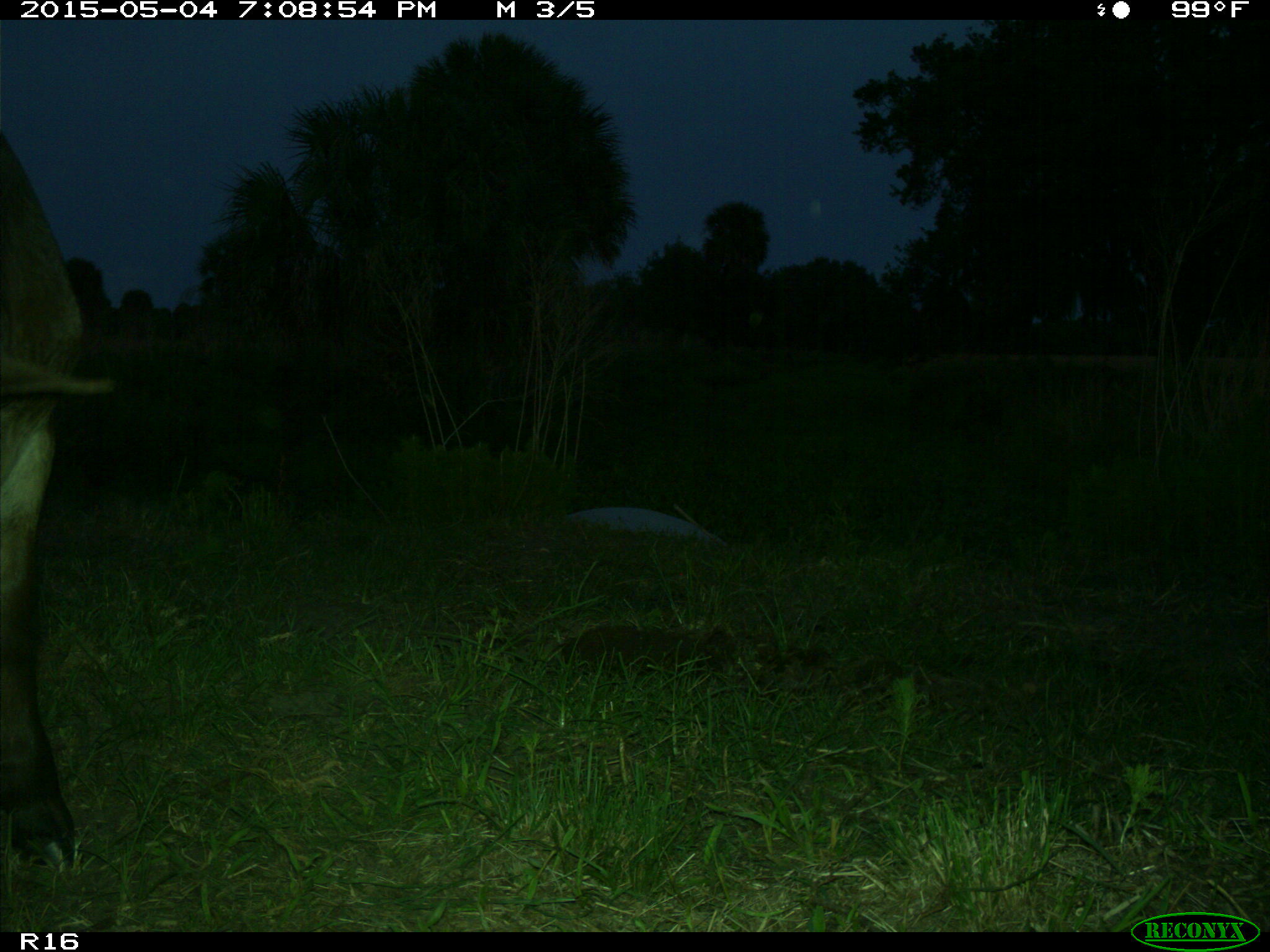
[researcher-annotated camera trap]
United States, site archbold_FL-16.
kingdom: Animalia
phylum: Chordata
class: Mammalia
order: Artiodactyla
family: Bovidae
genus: Bos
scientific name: Bos taurus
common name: domestic cow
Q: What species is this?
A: Bos taurus (domestic cow).